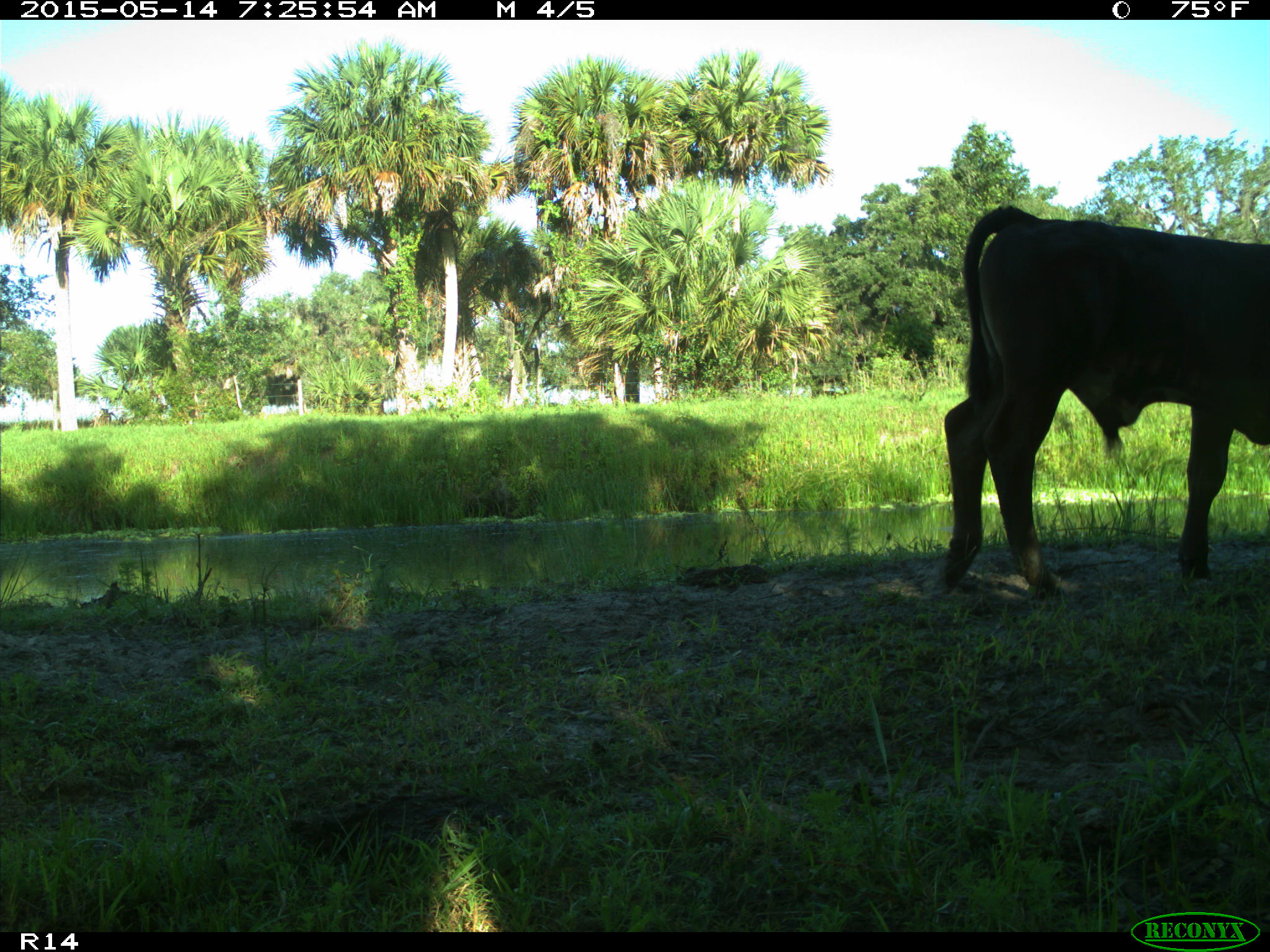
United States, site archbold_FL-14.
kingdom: Animalia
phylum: Chordata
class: Mammalia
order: Artiodactyla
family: Bovidae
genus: Bos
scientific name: Bos taurus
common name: domestic cow